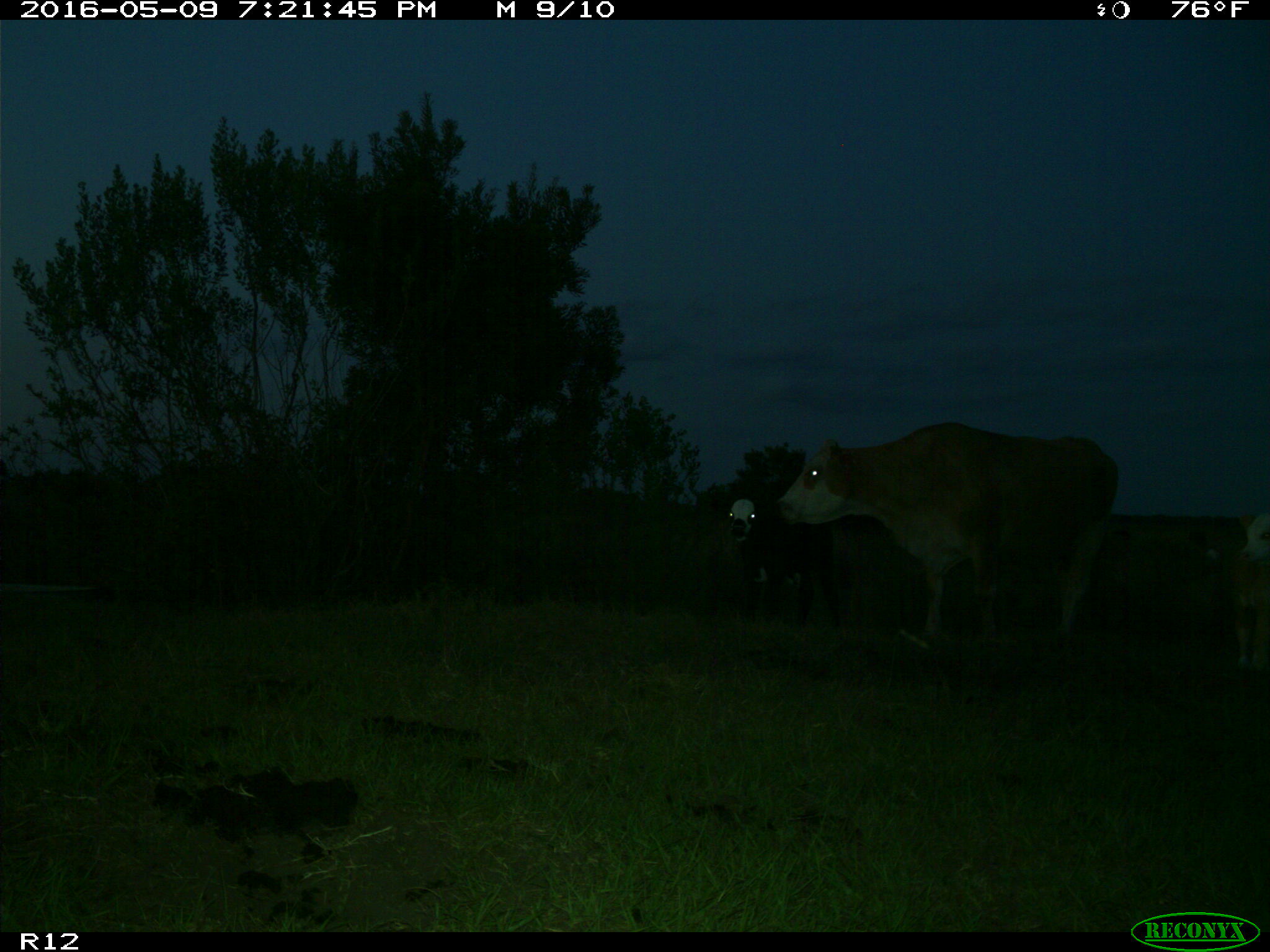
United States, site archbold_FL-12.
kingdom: Animalia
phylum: Chordata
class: Mammalia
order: Artiodactyla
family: Bovidae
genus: Bos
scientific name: Bos taurus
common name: domestic cow